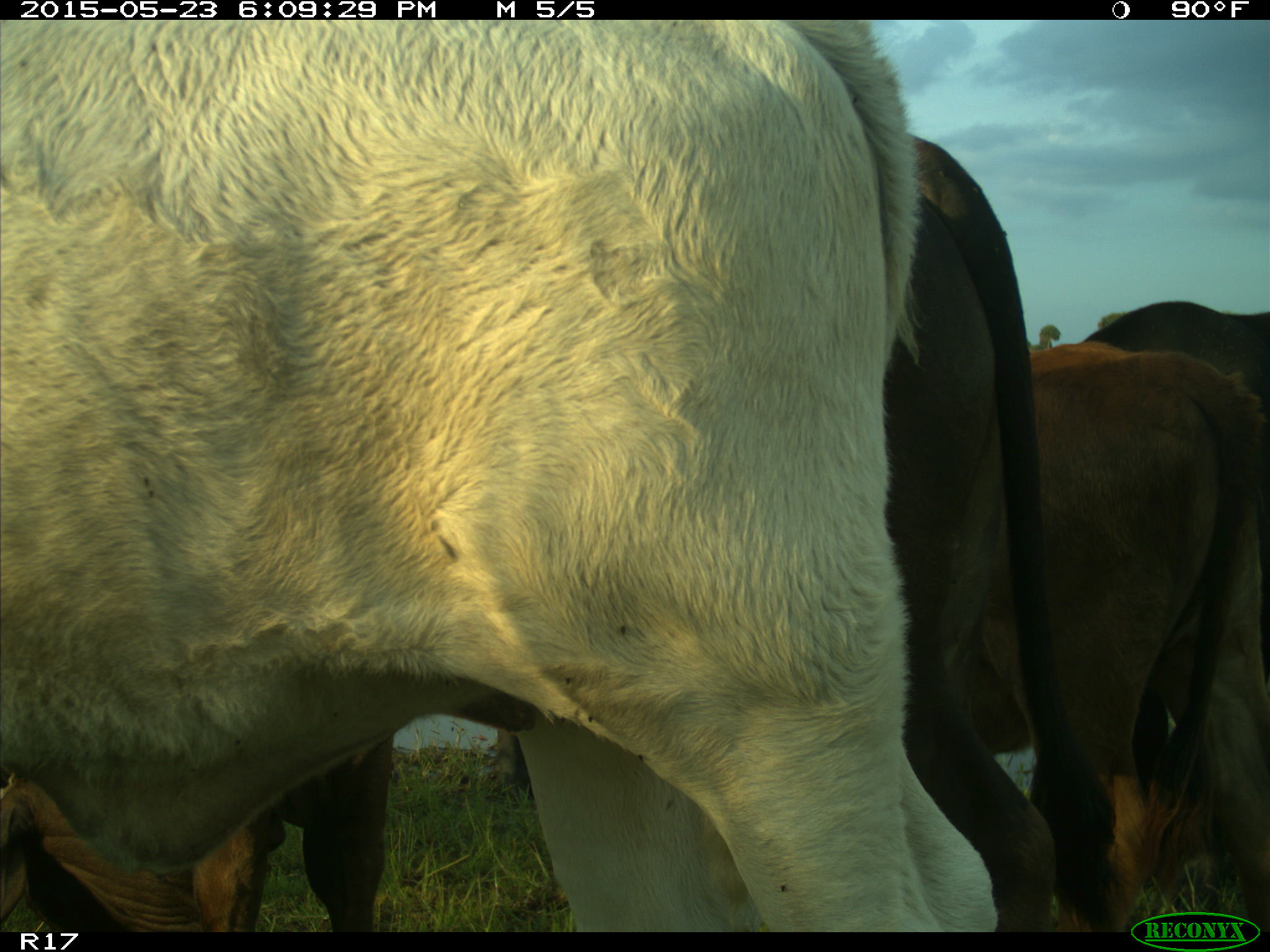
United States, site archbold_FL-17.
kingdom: Animalia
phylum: Chordata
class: Mammalia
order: Artiodactyla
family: Bovidae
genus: Bos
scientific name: Bos taurus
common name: domestic cow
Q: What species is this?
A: Bos taurus (domestic cow).